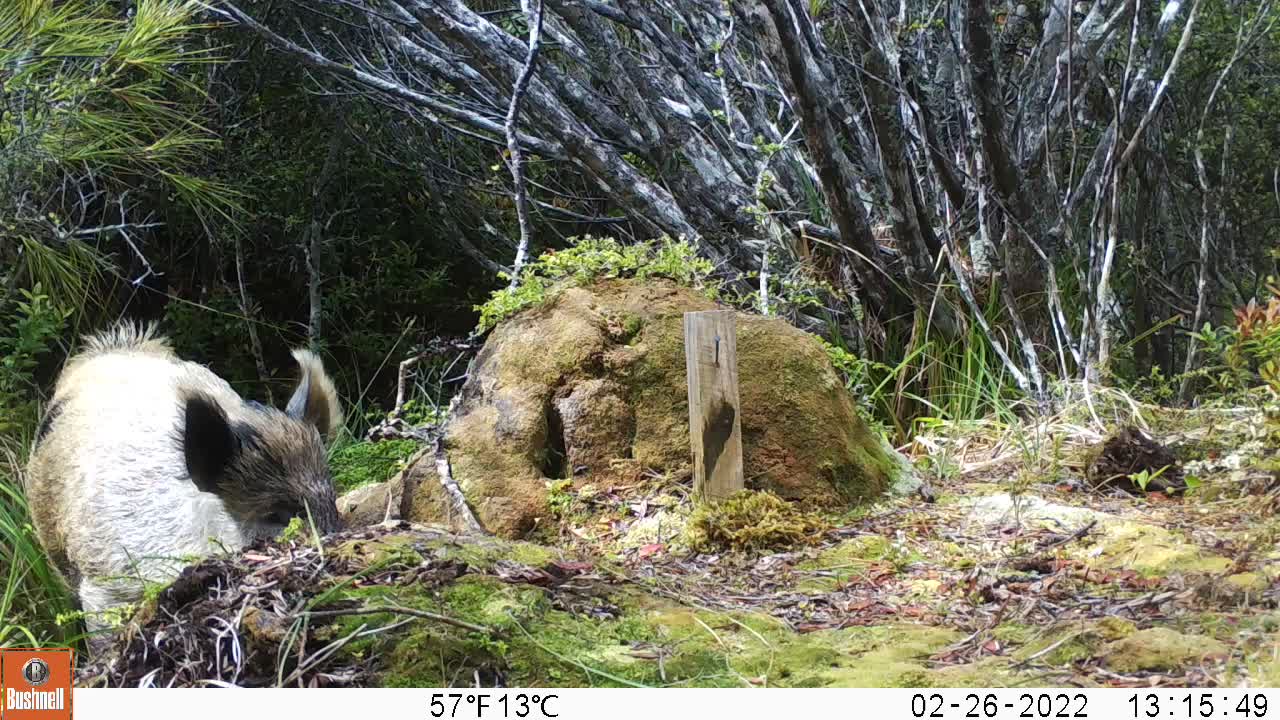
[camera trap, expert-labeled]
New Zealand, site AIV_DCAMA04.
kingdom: Animalia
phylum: Chordata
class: Mammalia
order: Artiodactyla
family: Suidae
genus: Sus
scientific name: Sus scrofa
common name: pig